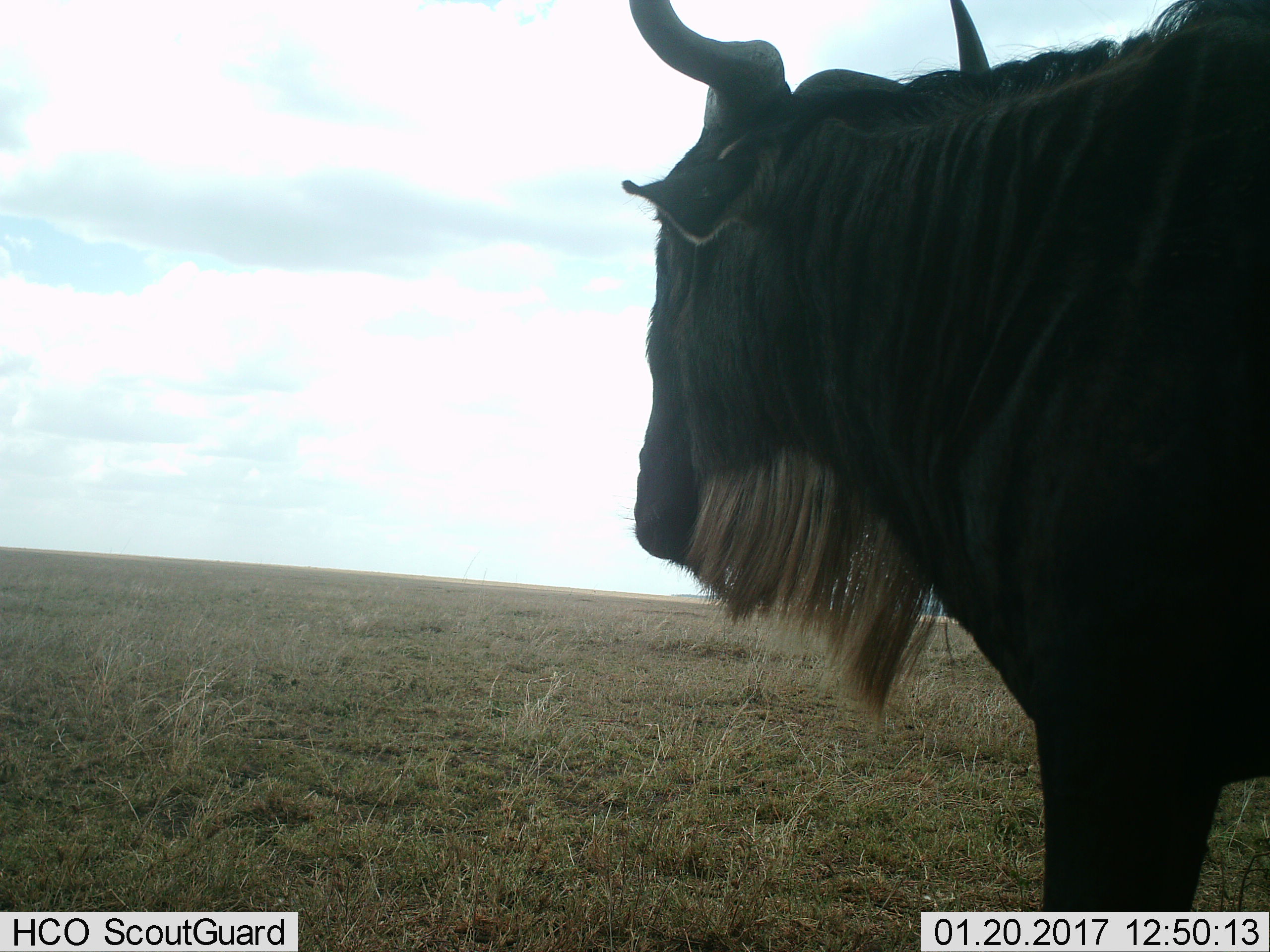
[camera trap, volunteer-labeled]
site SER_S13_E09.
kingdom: Animalia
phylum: Chordata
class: Mammalia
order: Artiodactyla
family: Bovidae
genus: Connochaetes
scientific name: Connochaetes taurinus taurinus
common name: blue wildebeest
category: wildebeestblue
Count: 1.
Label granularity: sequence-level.